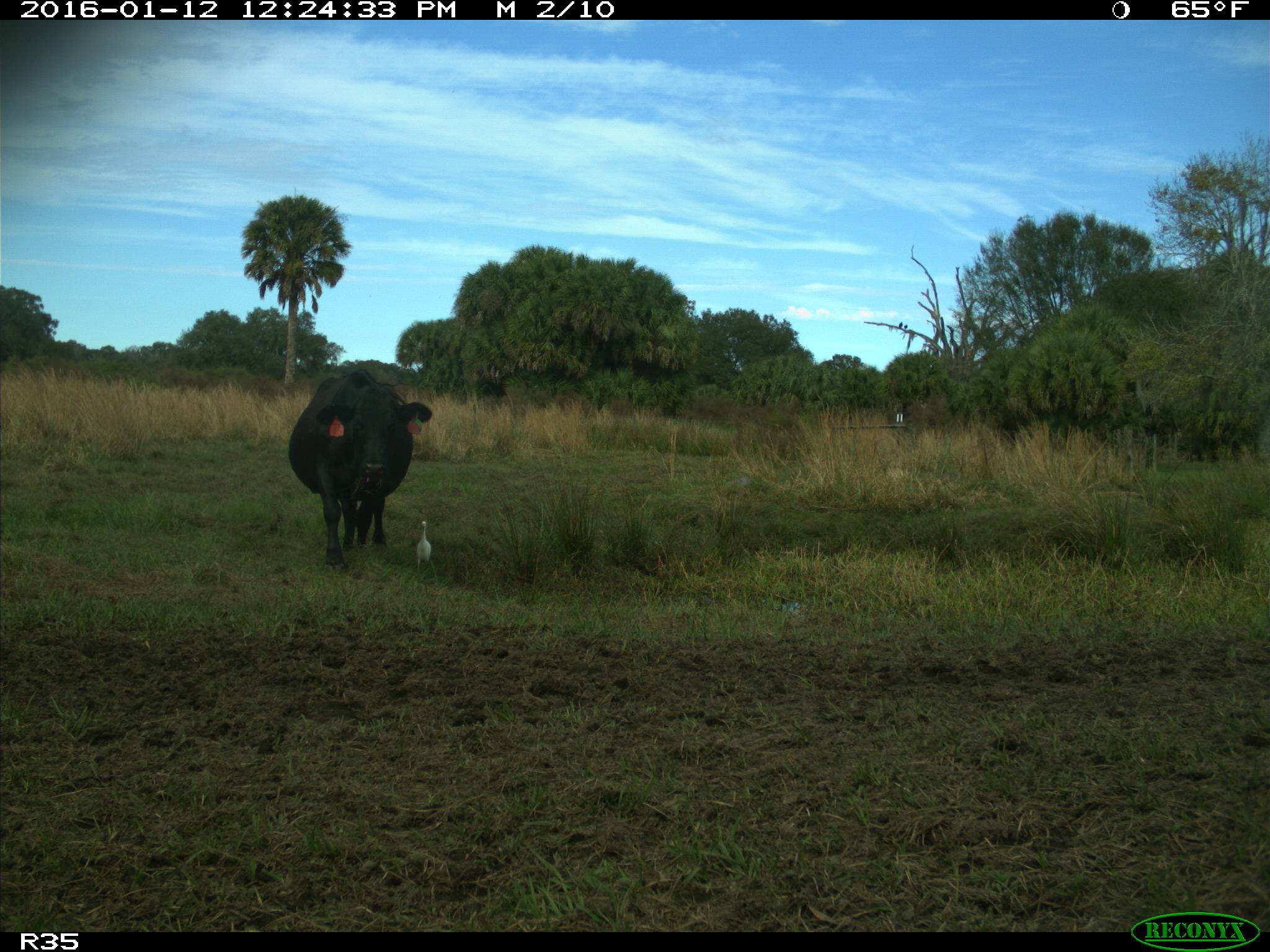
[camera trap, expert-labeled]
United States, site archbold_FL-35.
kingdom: Animalia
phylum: Chordata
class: Mammalia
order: Artiodactyla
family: Bovidae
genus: Bos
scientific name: Bos taurus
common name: domestic cow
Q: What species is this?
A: Bos taurus (domestic cow).